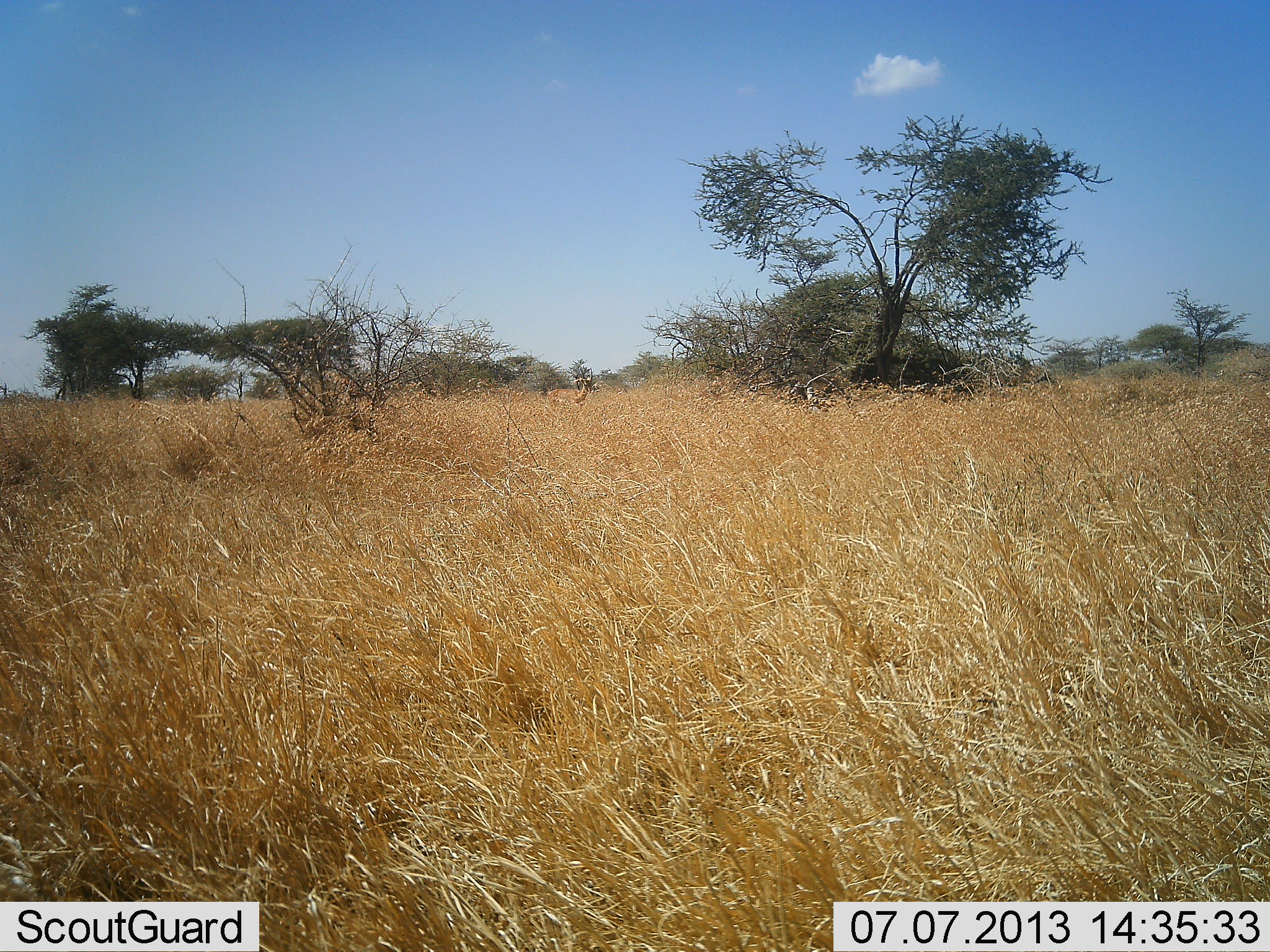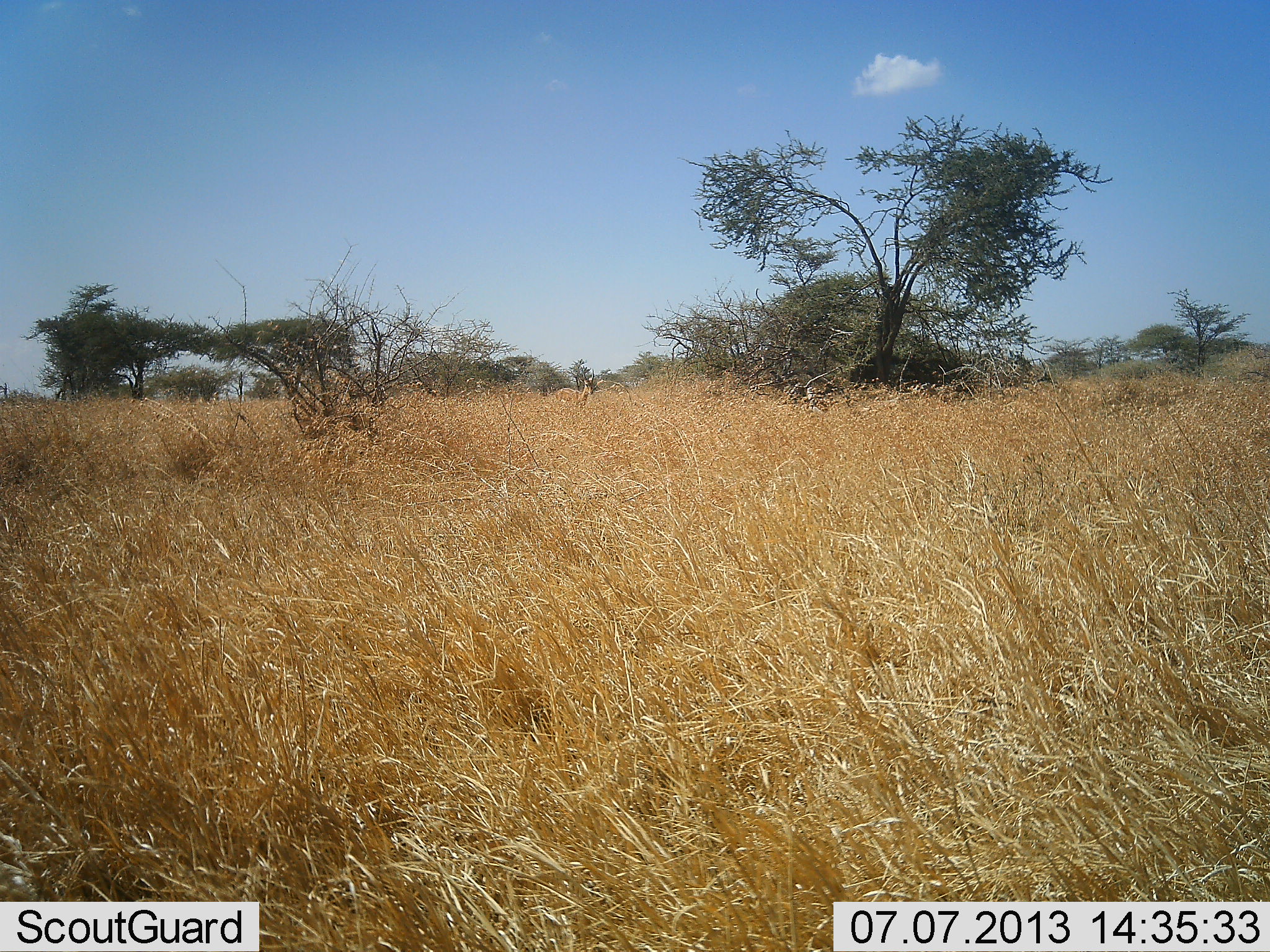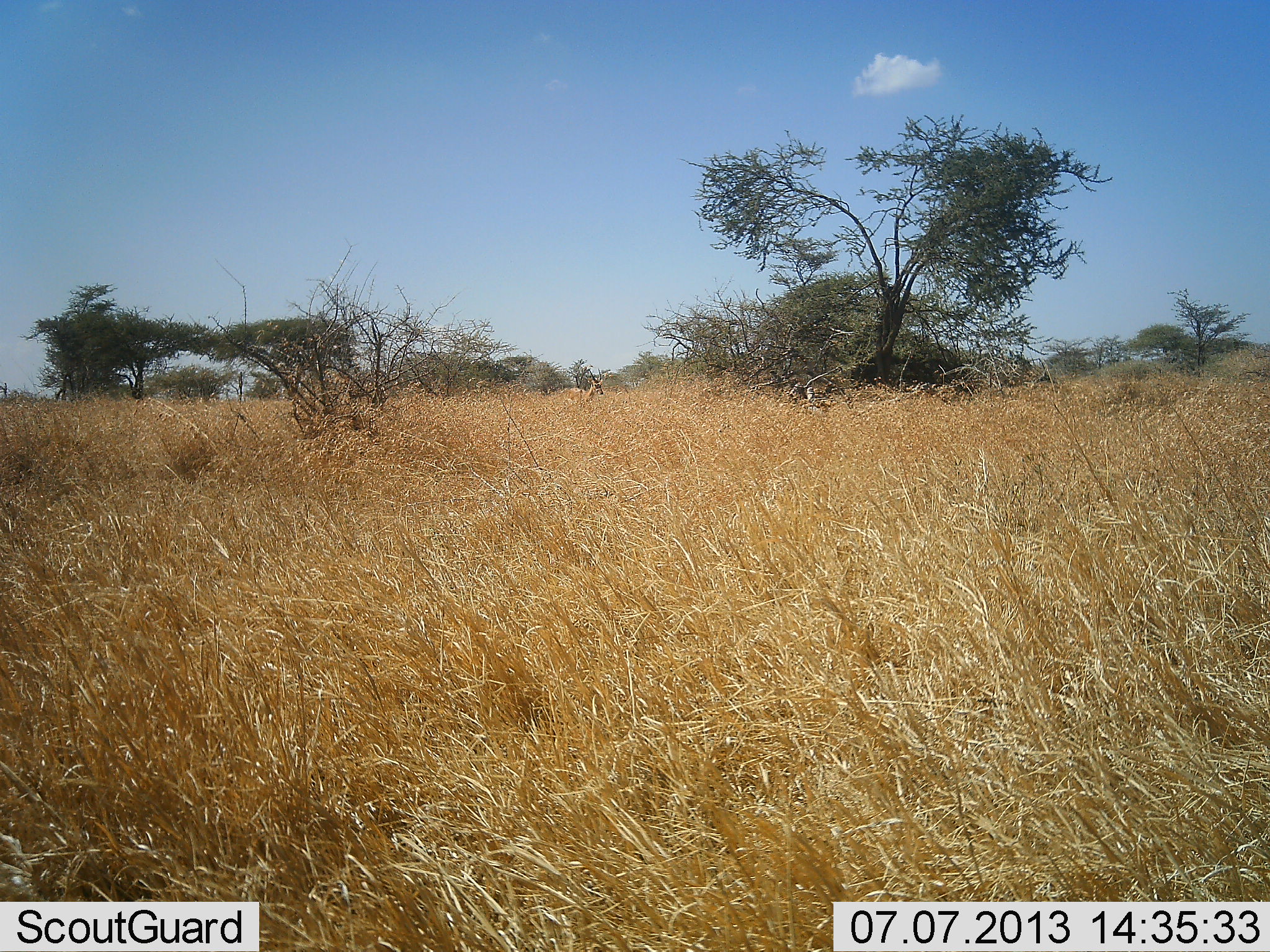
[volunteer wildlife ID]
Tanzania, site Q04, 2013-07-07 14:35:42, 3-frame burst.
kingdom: Animalia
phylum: Chordata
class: Mammalia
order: Artiodactyla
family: Bovidae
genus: Aepyceros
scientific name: Aepyceros melampus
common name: impala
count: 1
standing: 33%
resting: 0%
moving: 67%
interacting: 0%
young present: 0%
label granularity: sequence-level